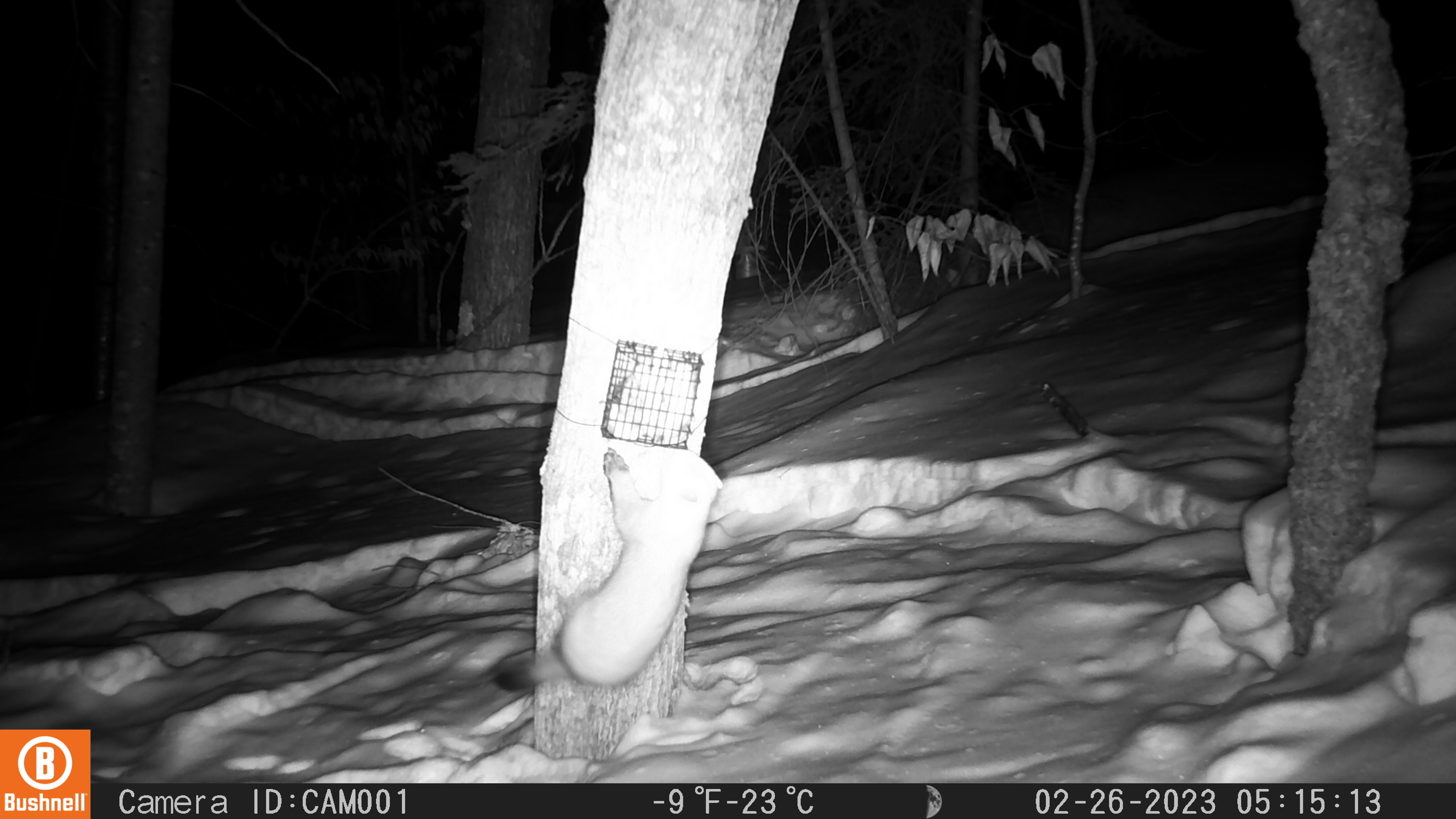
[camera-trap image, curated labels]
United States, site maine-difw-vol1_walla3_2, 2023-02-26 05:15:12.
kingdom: Animalia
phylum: Chordata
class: Mammalia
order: Carnivora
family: Mustelidae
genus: Martes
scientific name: Martes americana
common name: american marten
American marten (Martes americana).